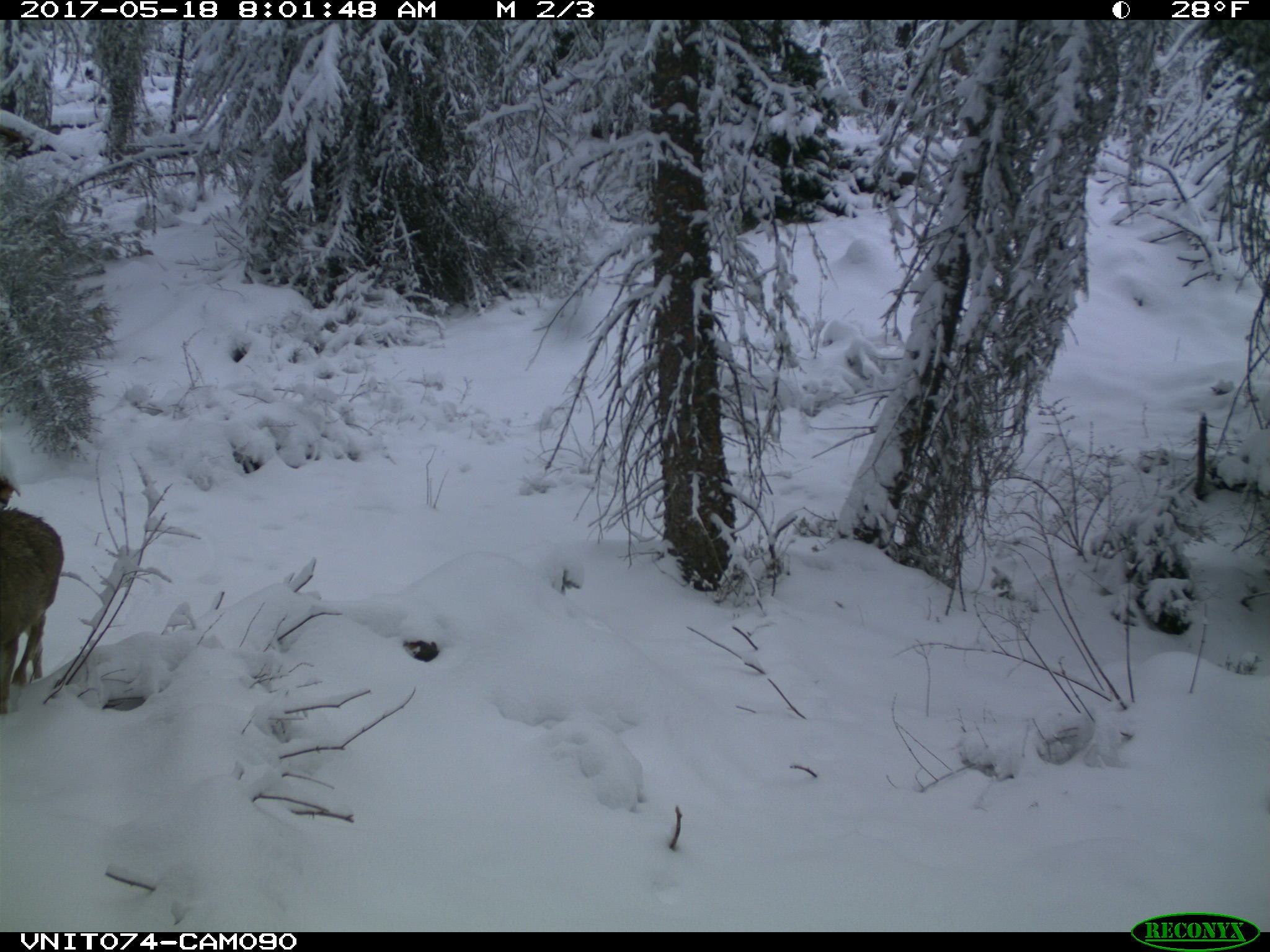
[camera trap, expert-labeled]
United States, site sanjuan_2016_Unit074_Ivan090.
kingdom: Animalia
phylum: Chordata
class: Mammalia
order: Artiodactyla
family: Cervidae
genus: Odocoileus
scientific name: Odocoileus hemionus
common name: mule deer